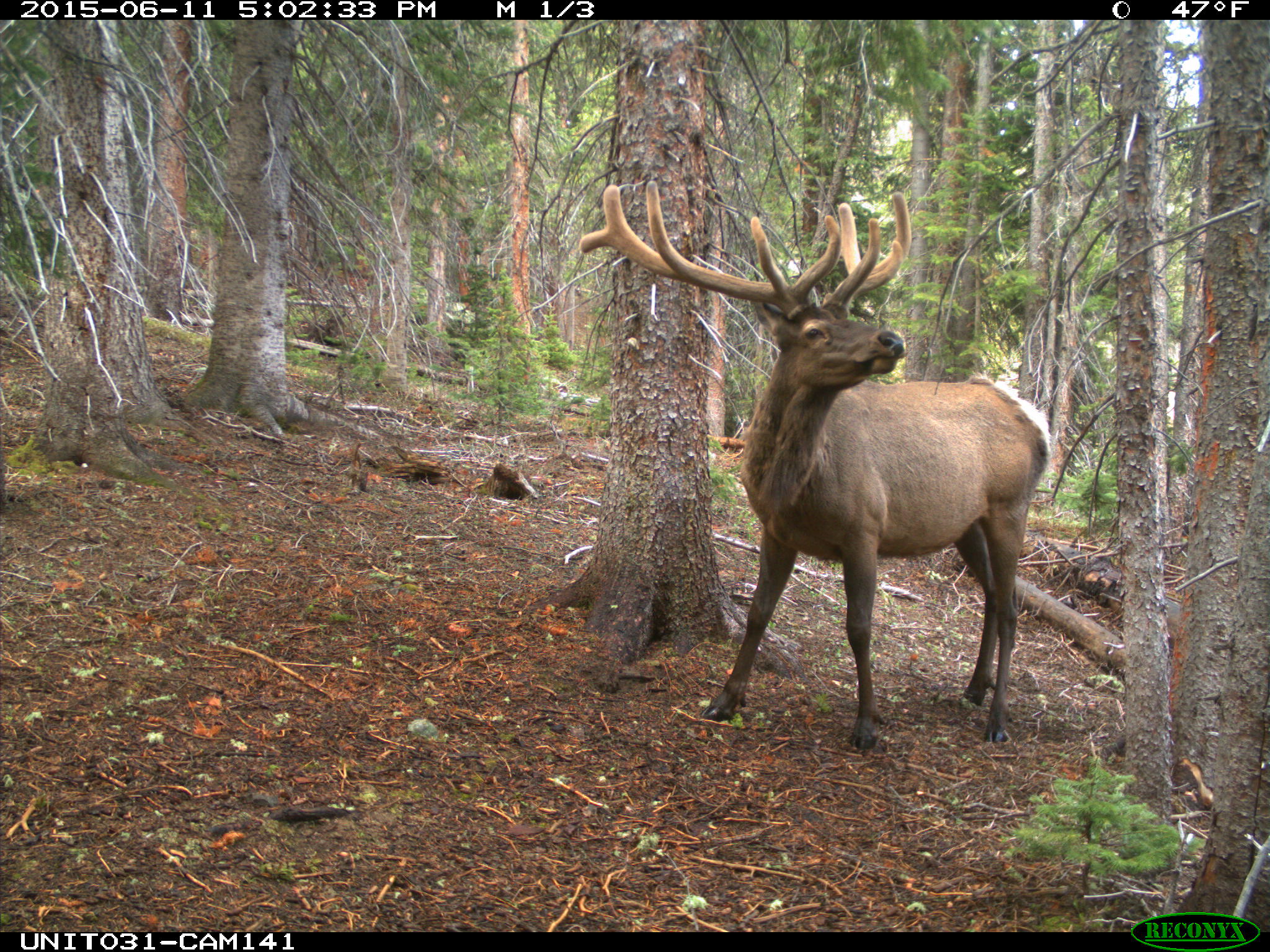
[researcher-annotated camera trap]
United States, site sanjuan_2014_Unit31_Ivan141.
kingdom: Animalia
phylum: Chordata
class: Mammalia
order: Artiodactyla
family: Cervidae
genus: Cervus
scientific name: Cervus elaphus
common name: red deer